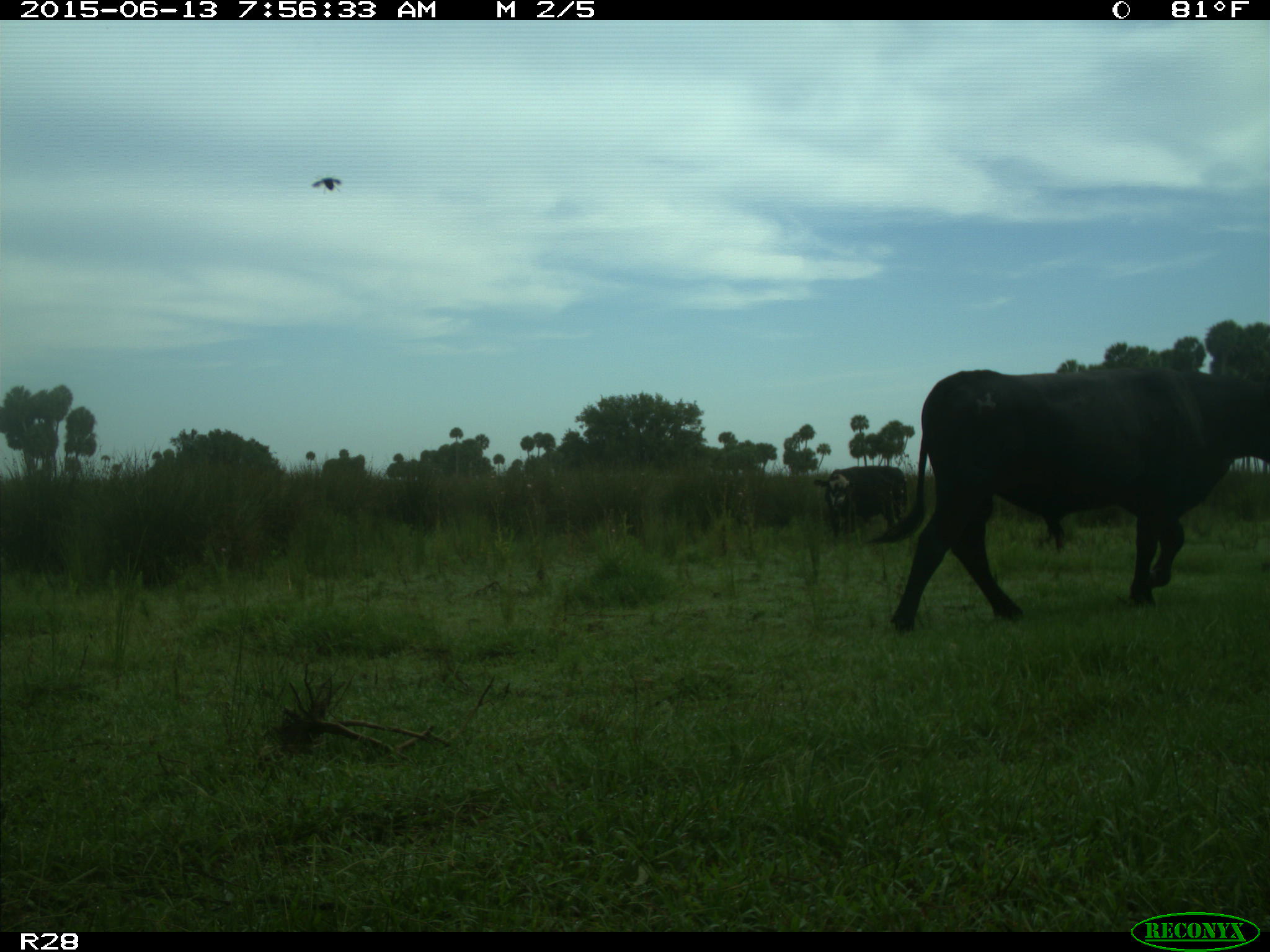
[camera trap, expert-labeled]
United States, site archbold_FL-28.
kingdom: Animalia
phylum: Chordata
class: Mammalia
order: Artiodactyla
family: Bovidae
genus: Bos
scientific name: Bos taurus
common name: domestic cow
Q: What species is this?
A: Bos taurus (domestic cow).